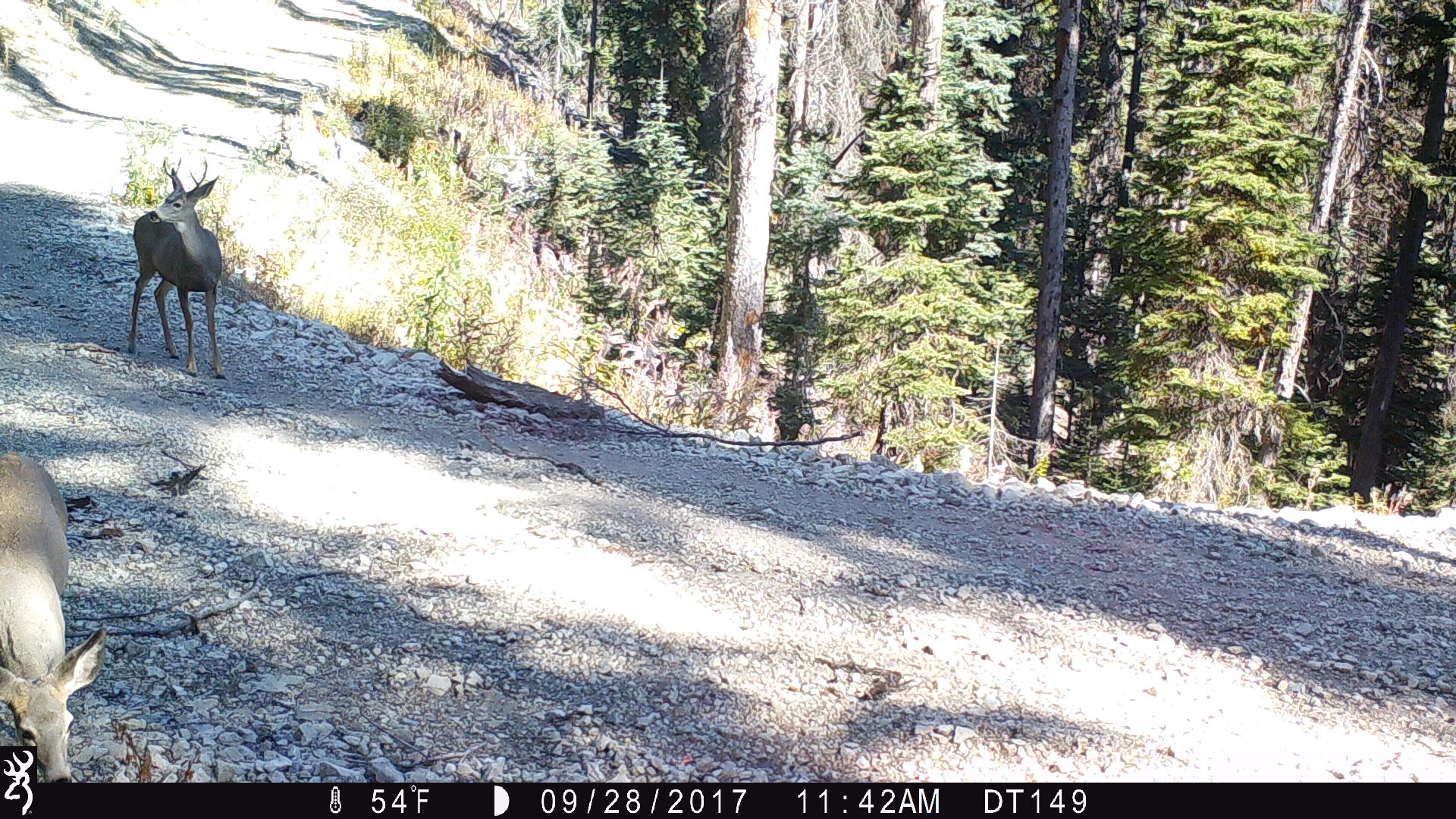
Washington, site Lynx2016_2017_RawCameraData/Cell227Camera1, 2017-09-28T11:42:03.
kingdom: Animalia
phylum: Chordata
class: Mammalia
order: Artiodactyla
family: Cervidae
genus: Odocoileus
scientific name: Odocoileus hemionus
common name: mule deer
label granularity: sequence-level